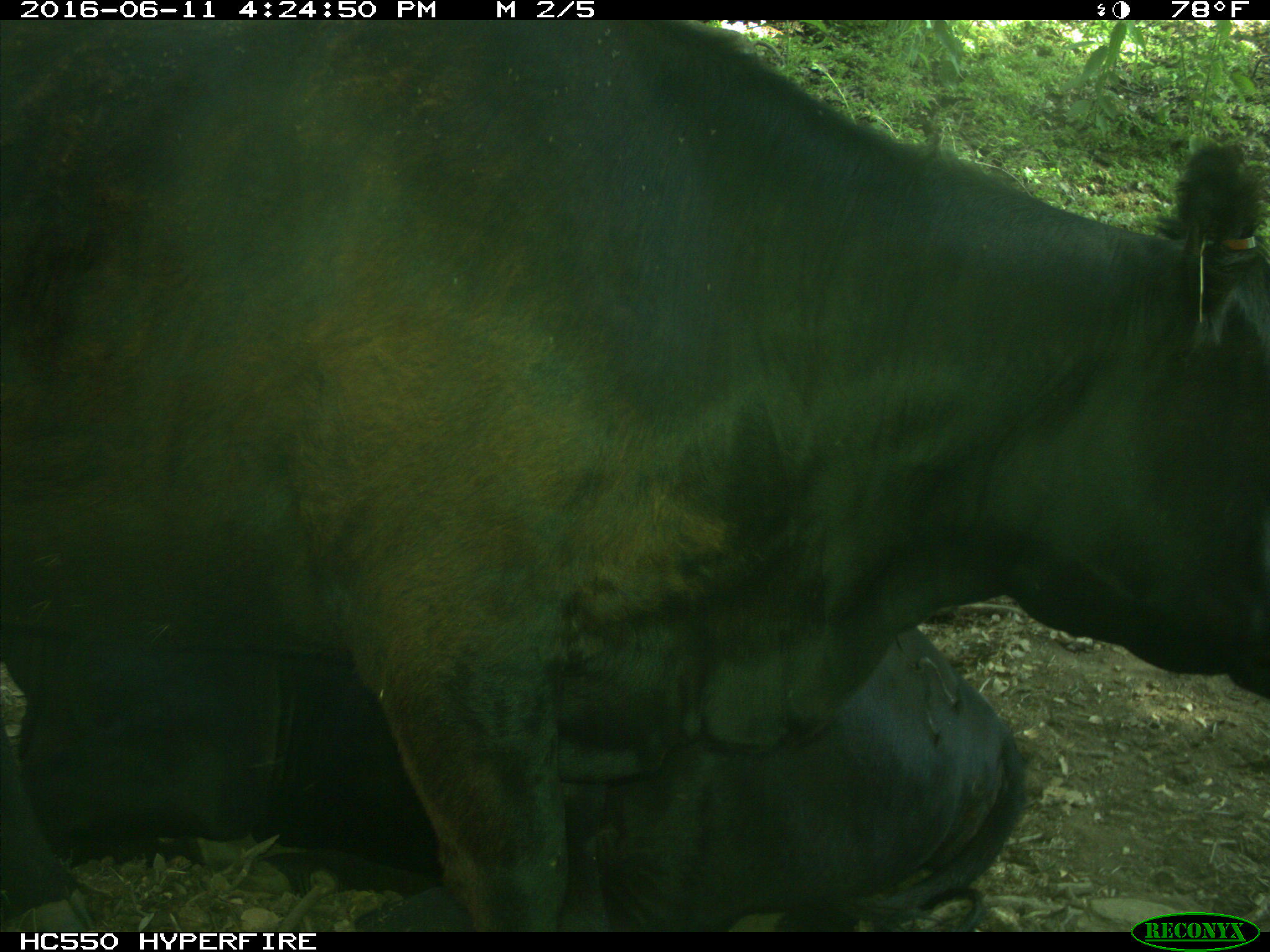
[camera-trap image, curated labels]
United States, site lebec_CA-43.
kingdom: Animalia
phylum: Chordata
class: Mammalia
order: Artiodactyla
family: Bovidae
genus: Bos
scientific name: Bos taurus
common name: domestic cow